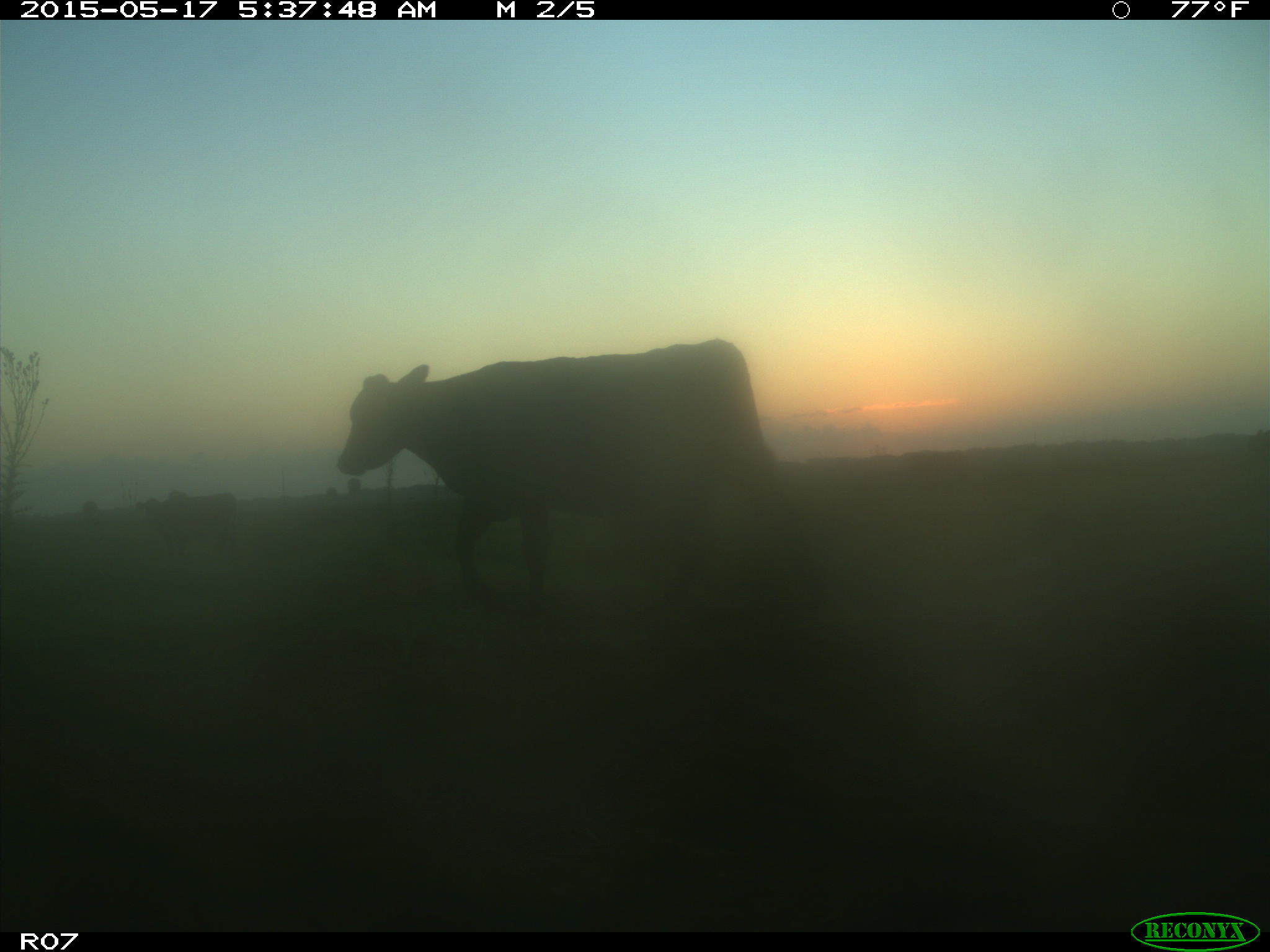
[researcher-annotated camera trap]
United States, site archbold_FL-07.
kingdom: Animalia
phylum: Chordata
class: Mammalia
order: Artiodactyla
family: Bovidae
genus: Bos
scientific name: Bos taurus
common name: domestic cow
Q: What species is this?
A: Bos taurus (domestic cow).